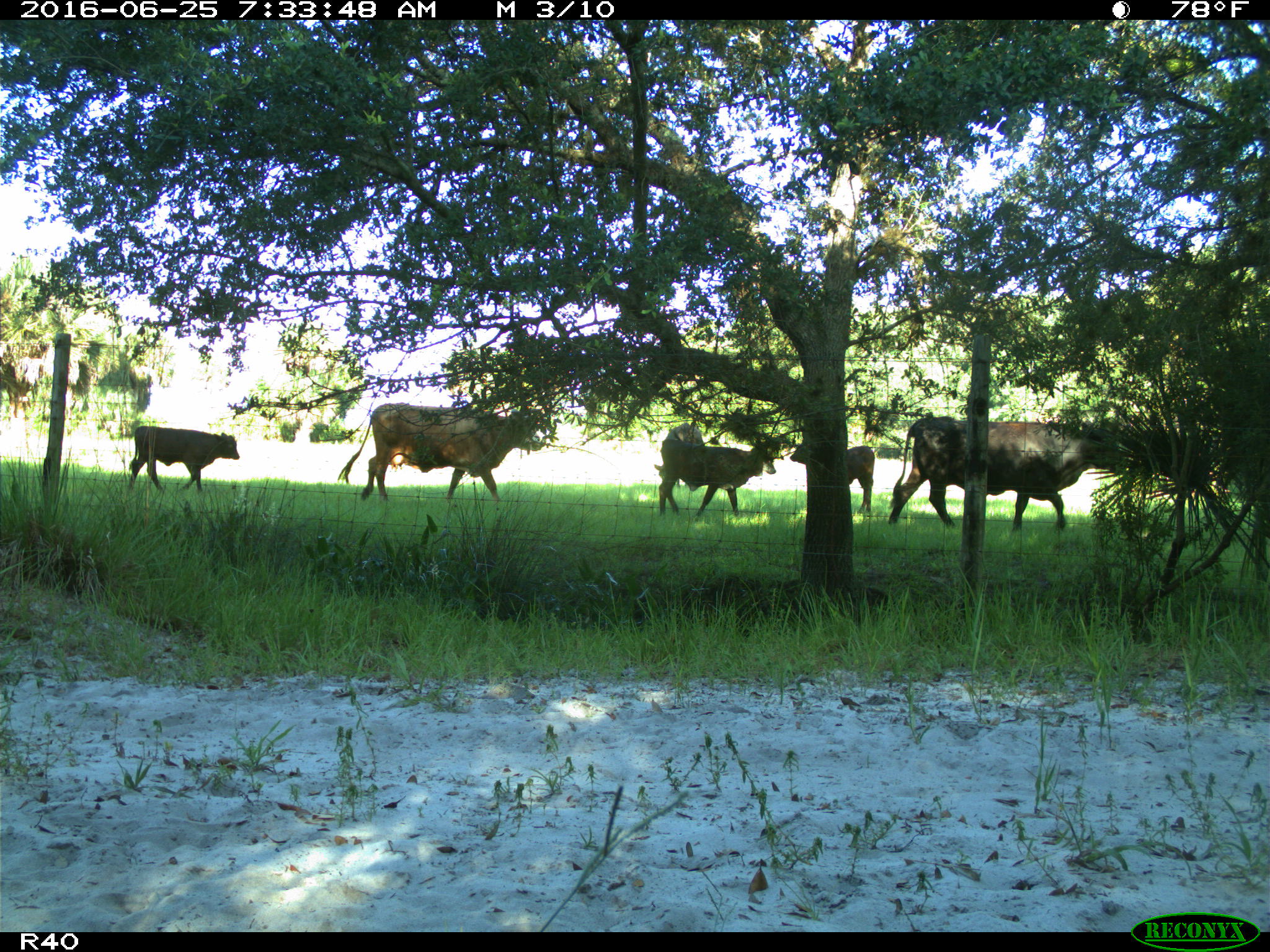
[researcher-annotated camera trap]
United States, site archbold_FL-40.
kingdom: Animalia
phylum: Chordata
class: Mammalia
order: Artiodactyla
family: Bovidae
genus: Bos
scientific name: Bos taurus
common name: domestic cow